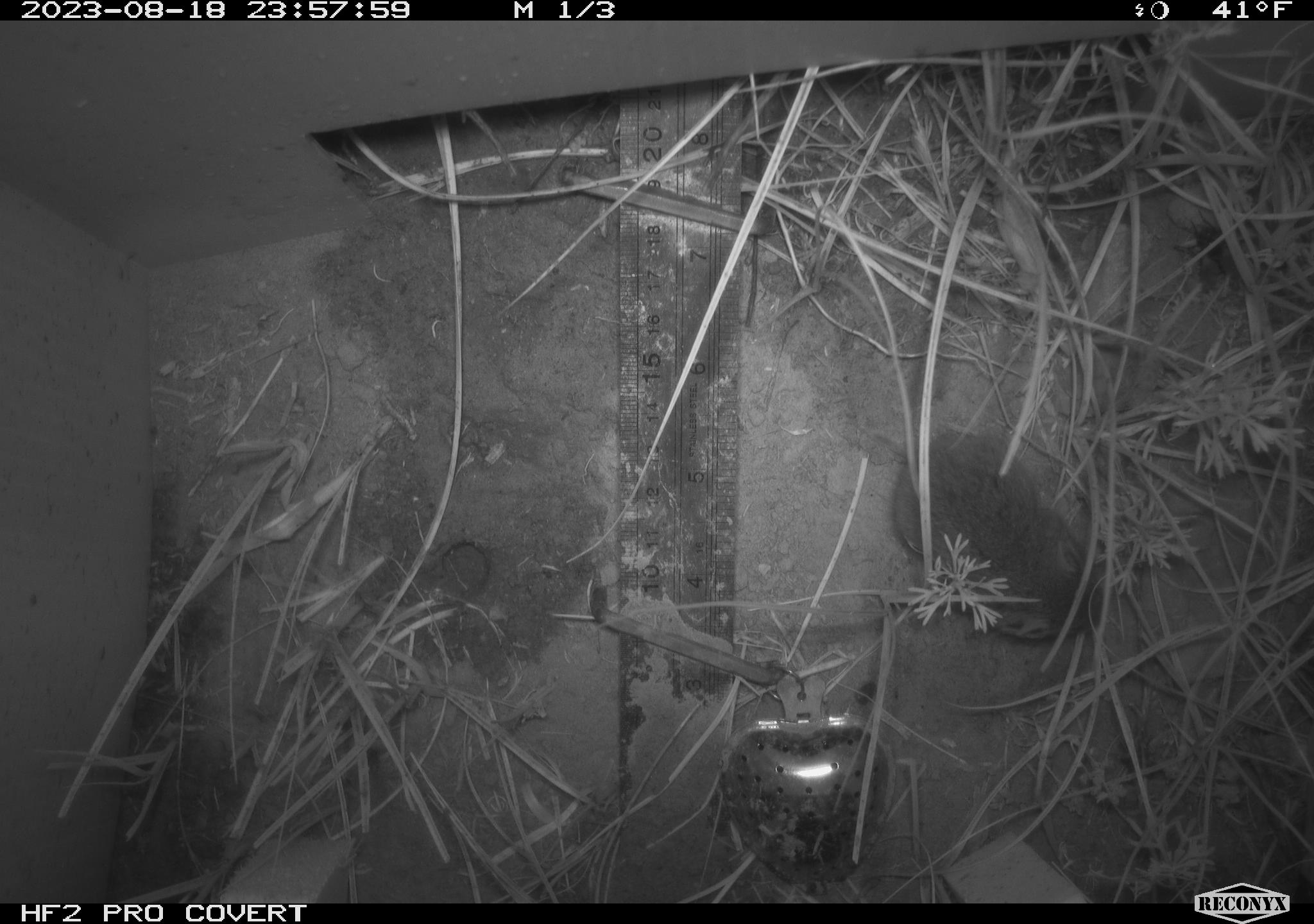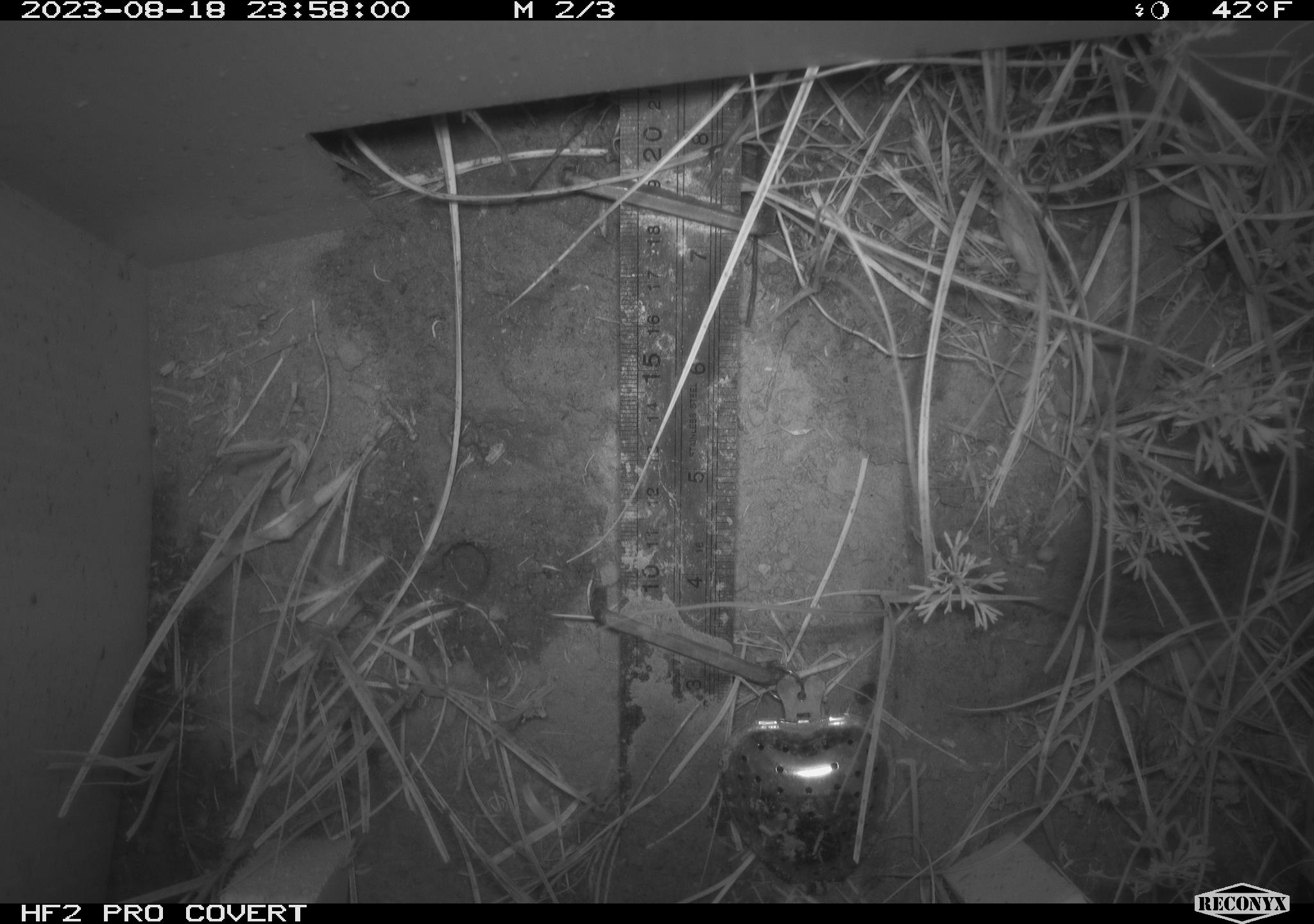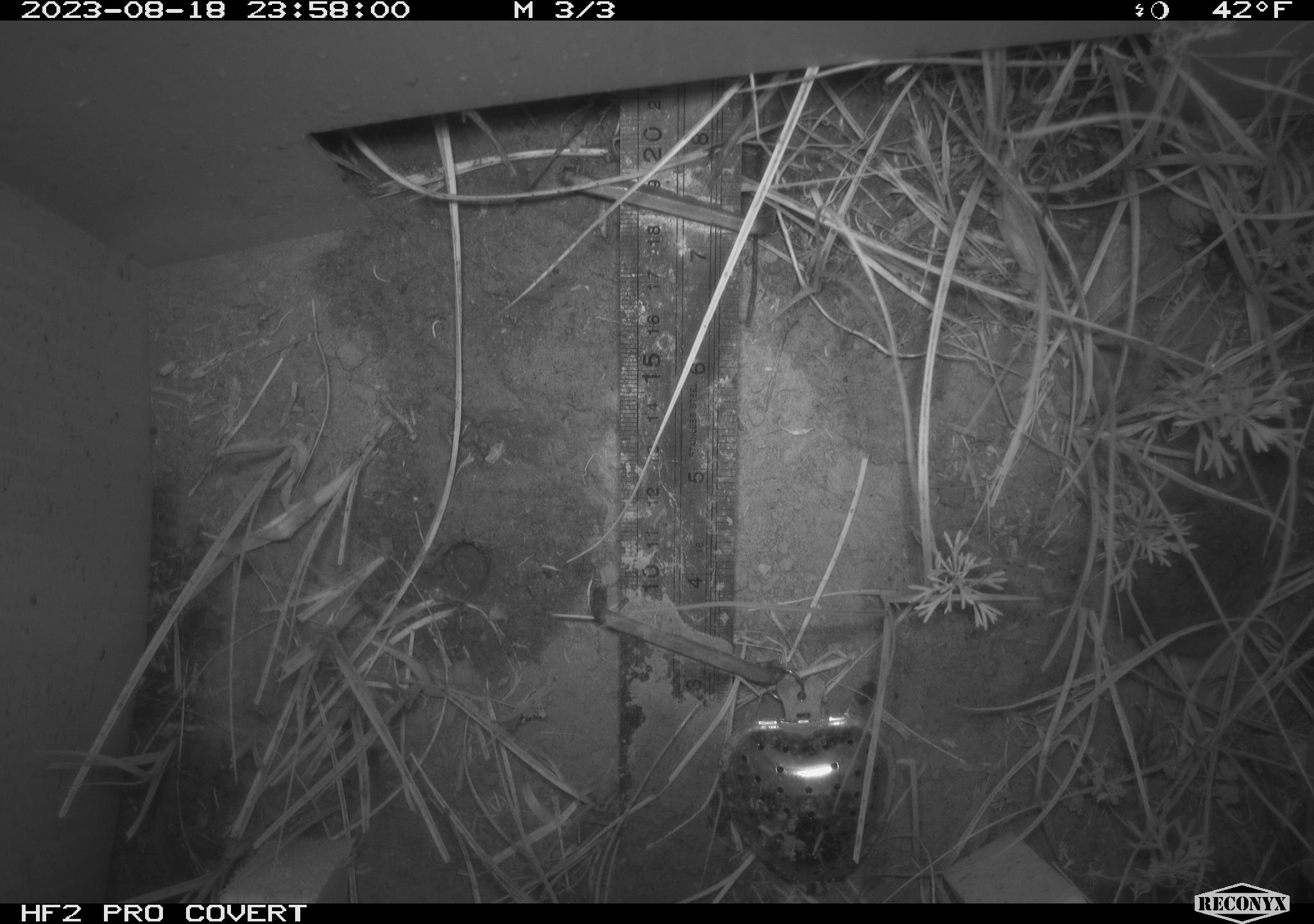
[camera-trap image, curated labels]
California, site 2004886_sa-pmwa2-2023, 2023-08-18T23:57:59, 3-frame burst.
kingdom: Animalia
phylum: Chordata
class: Mammalia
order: Rodentia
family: Cricetidae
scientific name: Cricetidae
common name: hamsters, voles, lemmings, and allies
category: cricetidae family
Cricetidae family (hamsters, voles, lemmings, and allies) (Cricetidae).